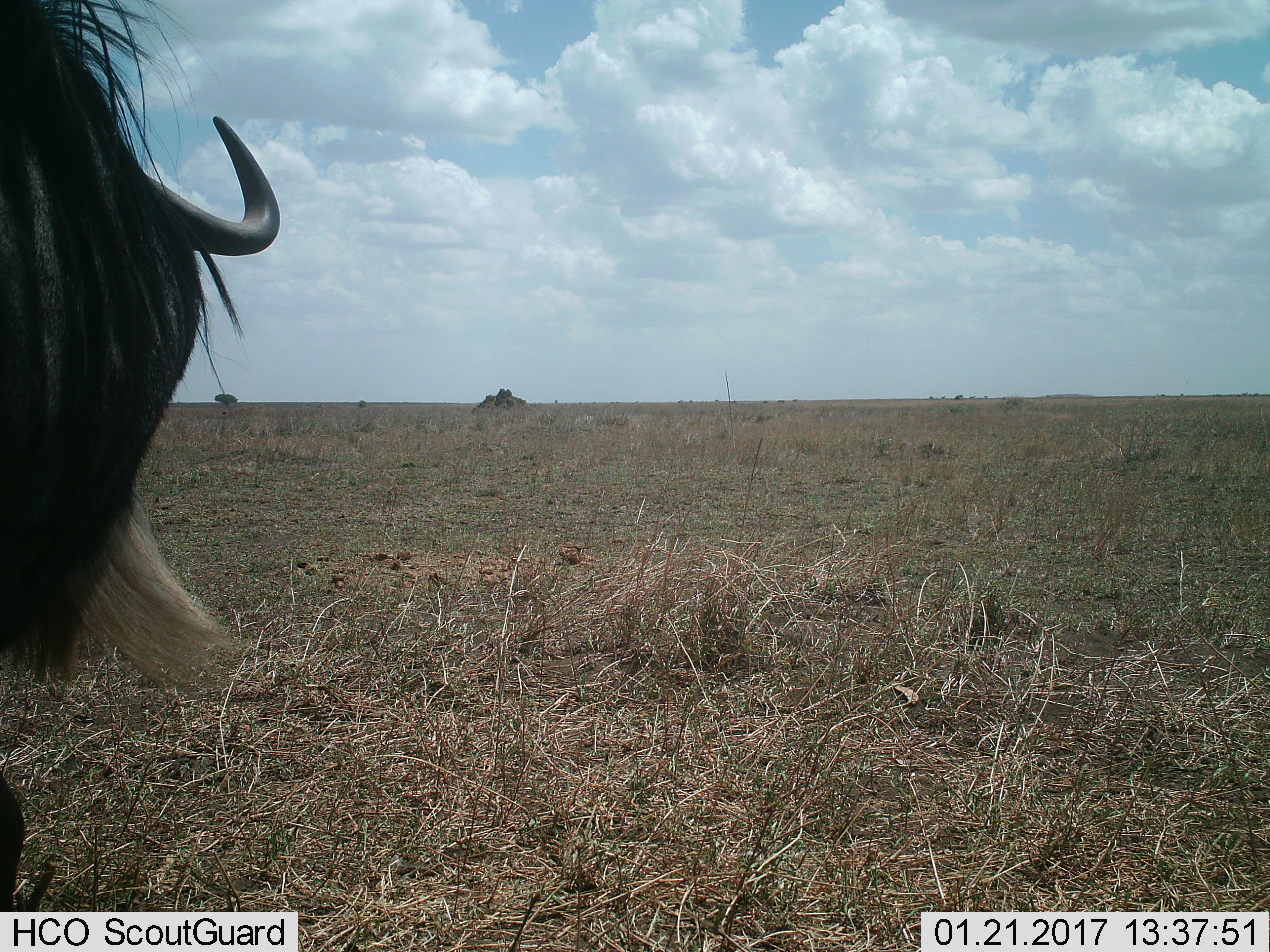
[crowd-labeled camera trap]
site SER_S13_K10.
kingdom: Animalia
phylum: Chordata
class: Mammalia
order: Artiodactyla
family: Bovidae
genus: Connochaetes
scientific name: Connochaetes taurinus taurinus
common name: blue wildebeest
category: wildebeestblue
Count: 1.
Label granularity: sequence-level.